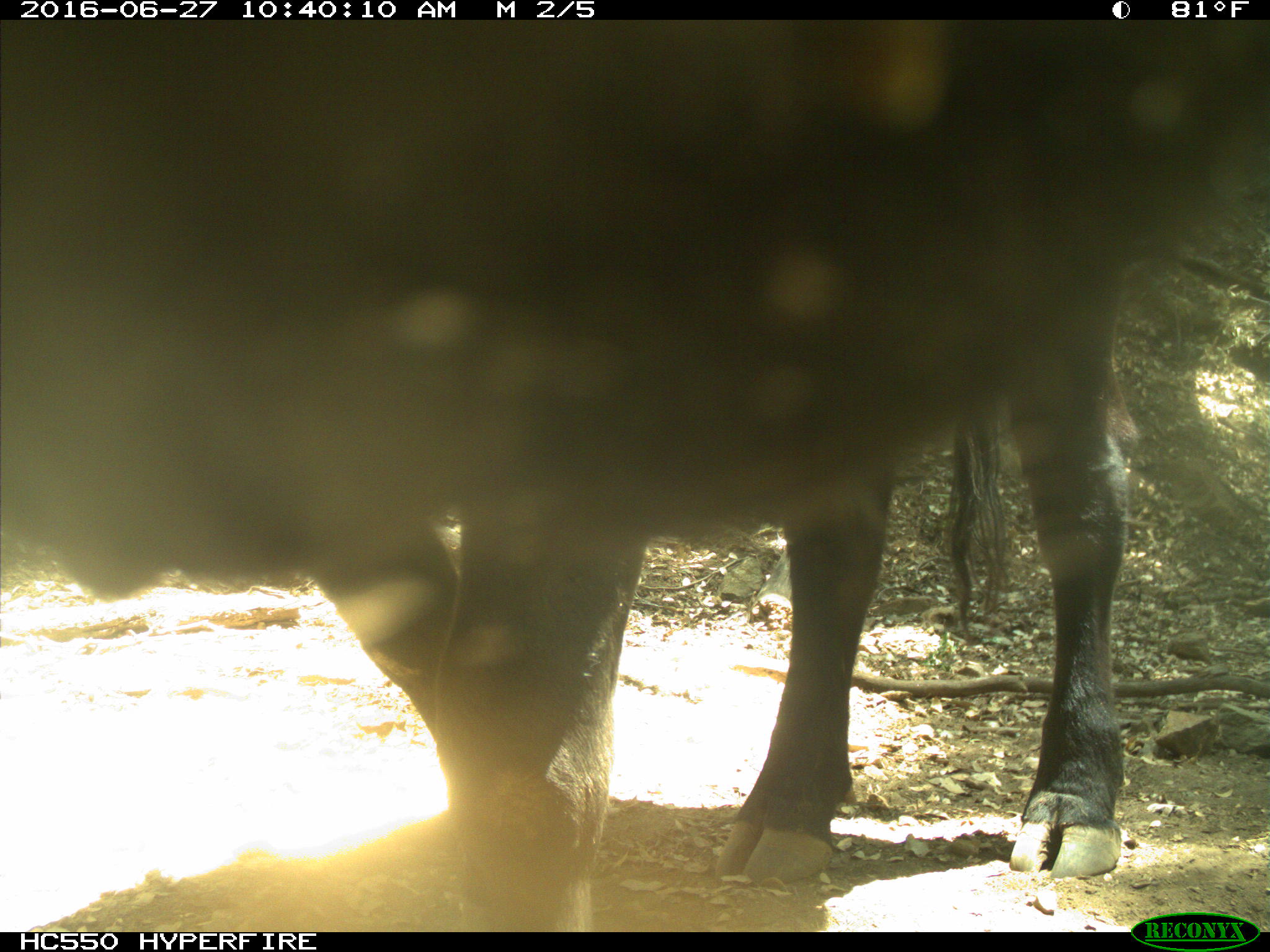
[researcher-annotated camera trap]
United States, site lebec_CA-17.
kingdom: Animalia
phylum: Chordata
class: Mammalia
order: Artiodactyla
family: Bovidae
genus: Bos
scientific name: Bos taurus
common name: domestic cow